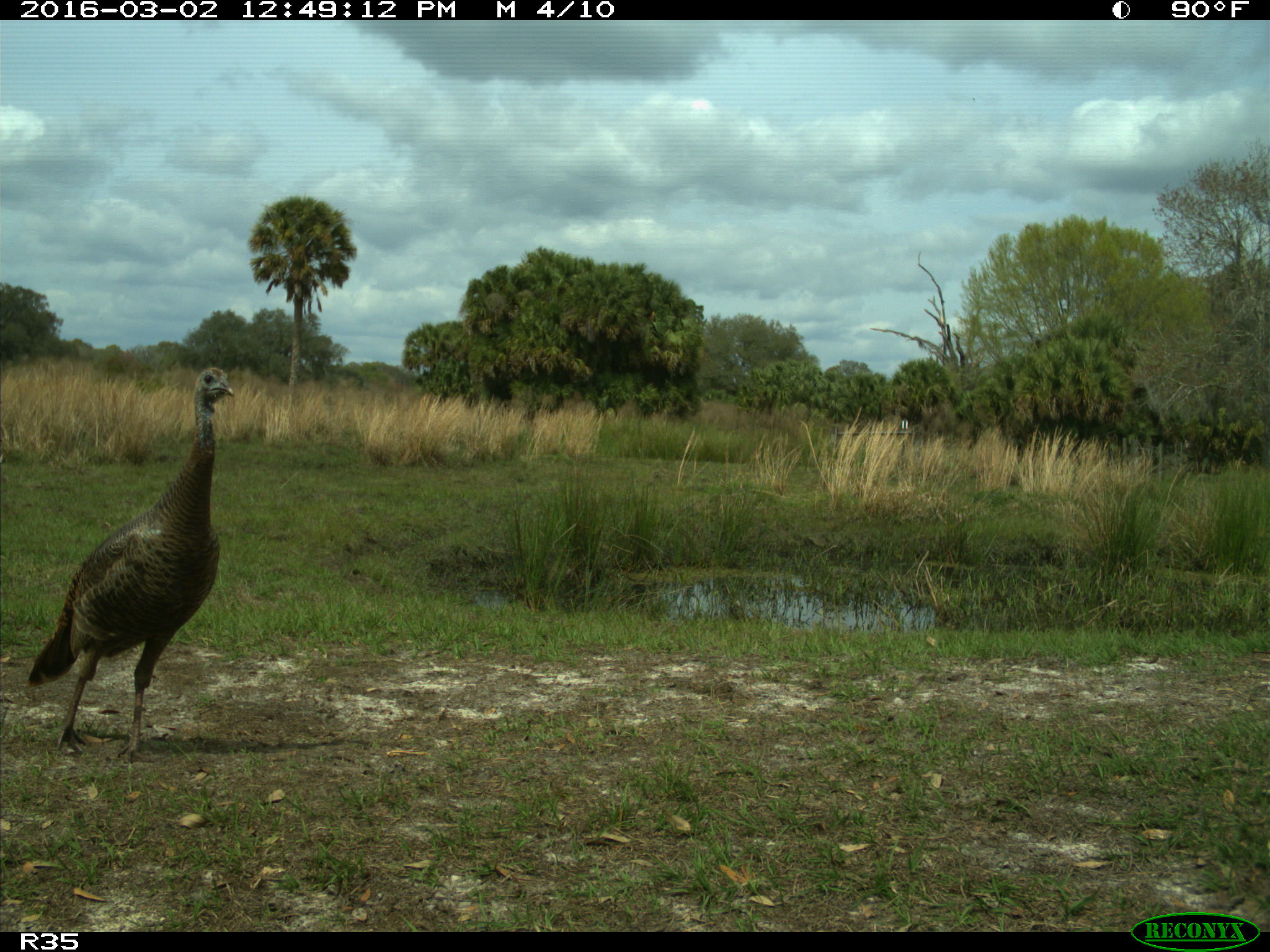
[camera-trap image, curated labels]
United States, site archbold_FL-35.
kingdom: Animalia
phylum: Chordata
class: Aves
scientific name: Aves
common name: birds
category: unidentified bird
Unidentified bird (birds) (Aves).